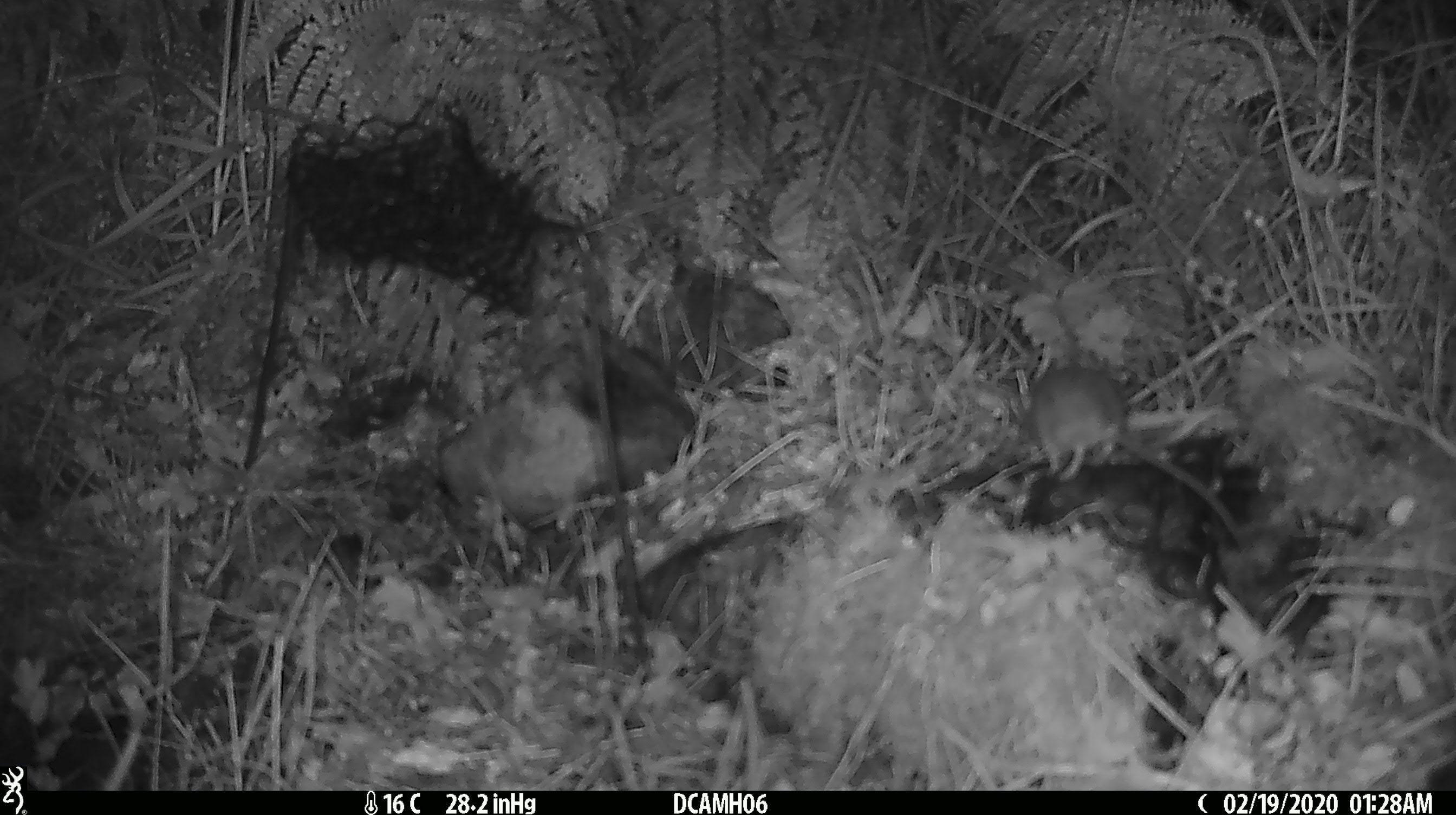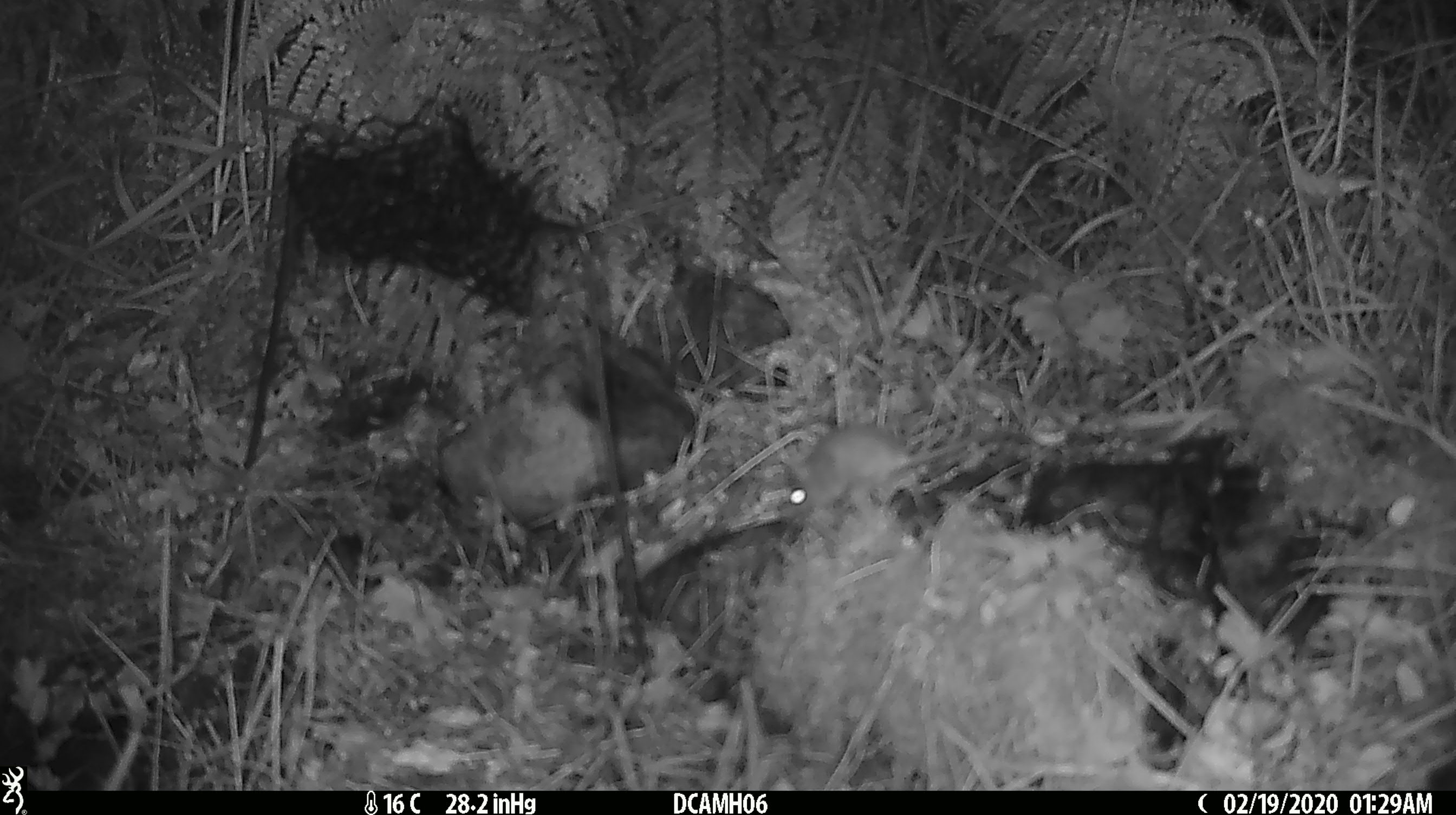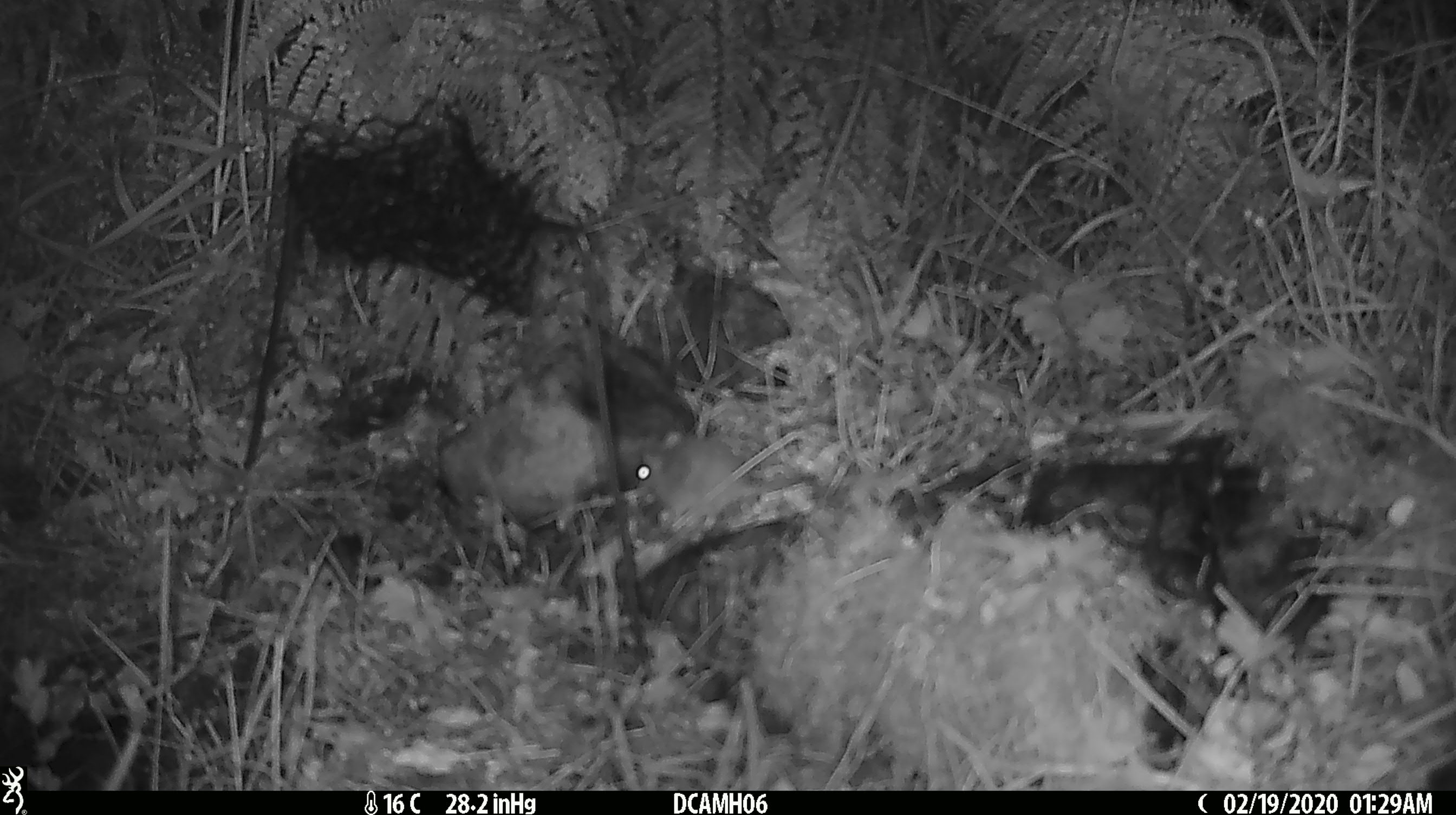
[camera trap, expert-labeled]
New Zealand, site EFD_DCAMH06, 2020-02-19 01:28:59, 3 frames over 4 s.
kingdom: Animalia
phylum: Chordata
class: Mammalia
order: Rodentia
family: Muridae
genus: Mus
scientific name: Mus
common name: mouse